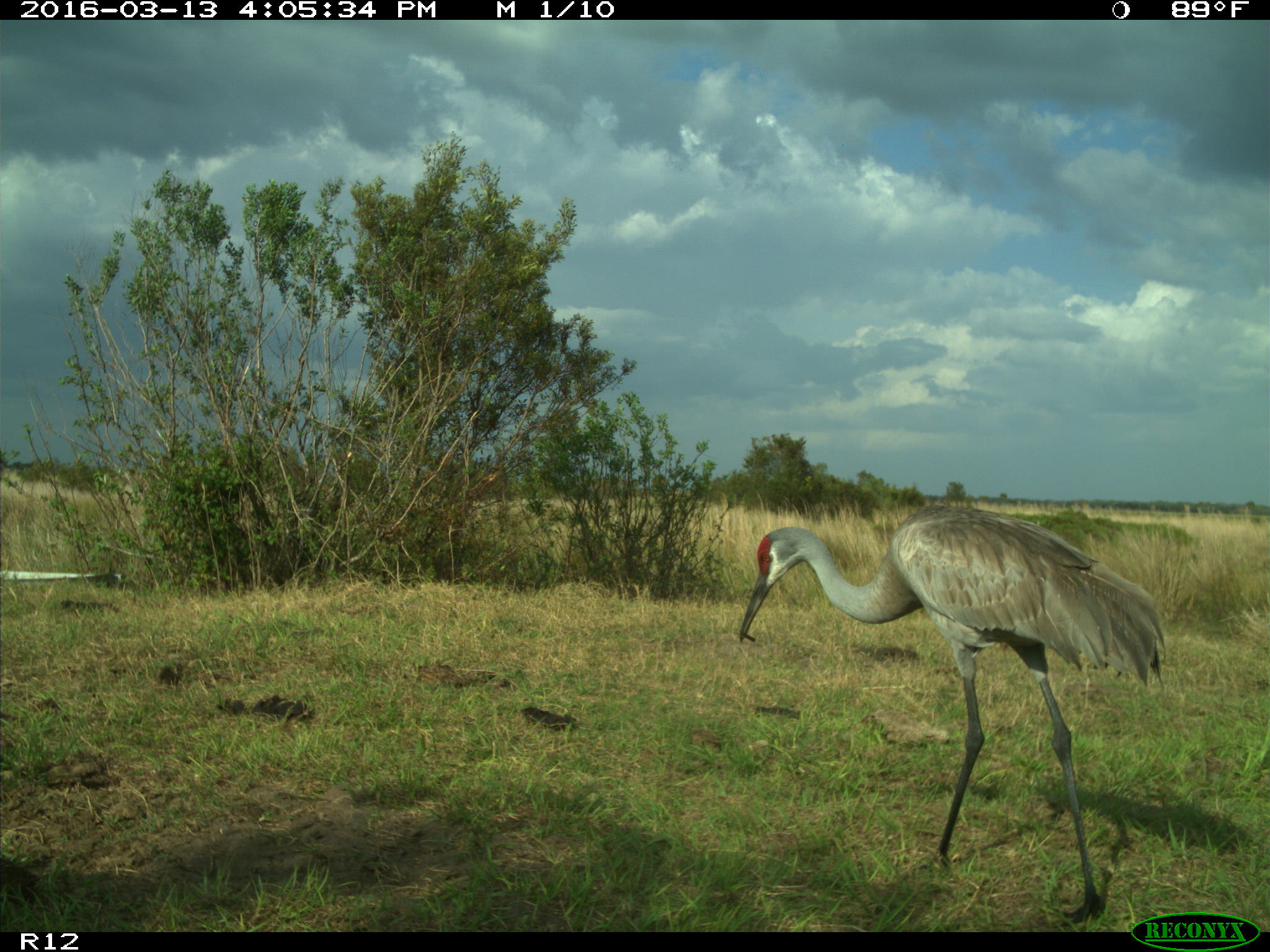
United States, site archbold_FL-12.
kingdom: Animalia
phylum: Chordata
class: Aves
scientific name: Aves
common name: birds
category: unidentified bird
Unidentified bird (birds) (Aves).